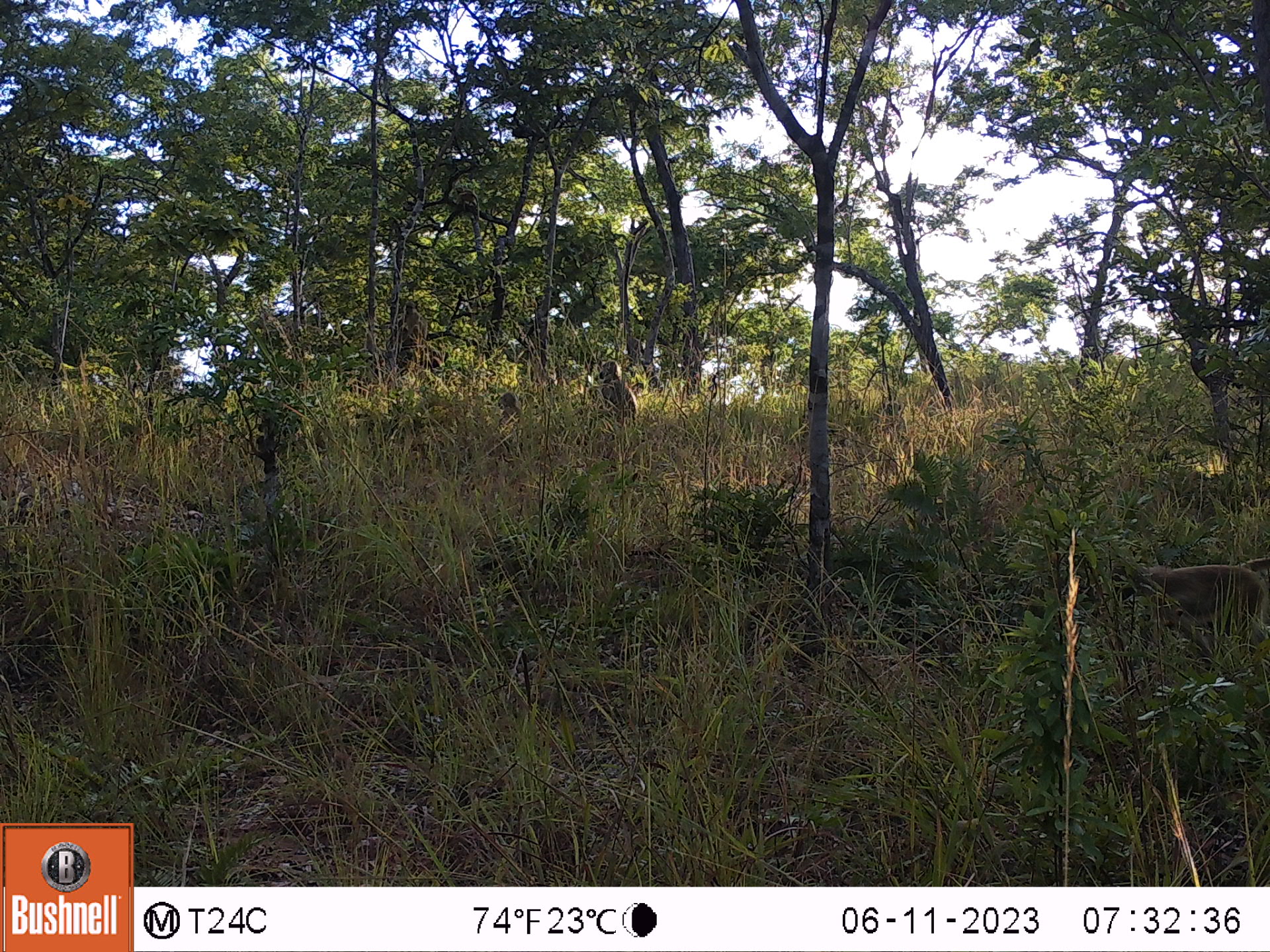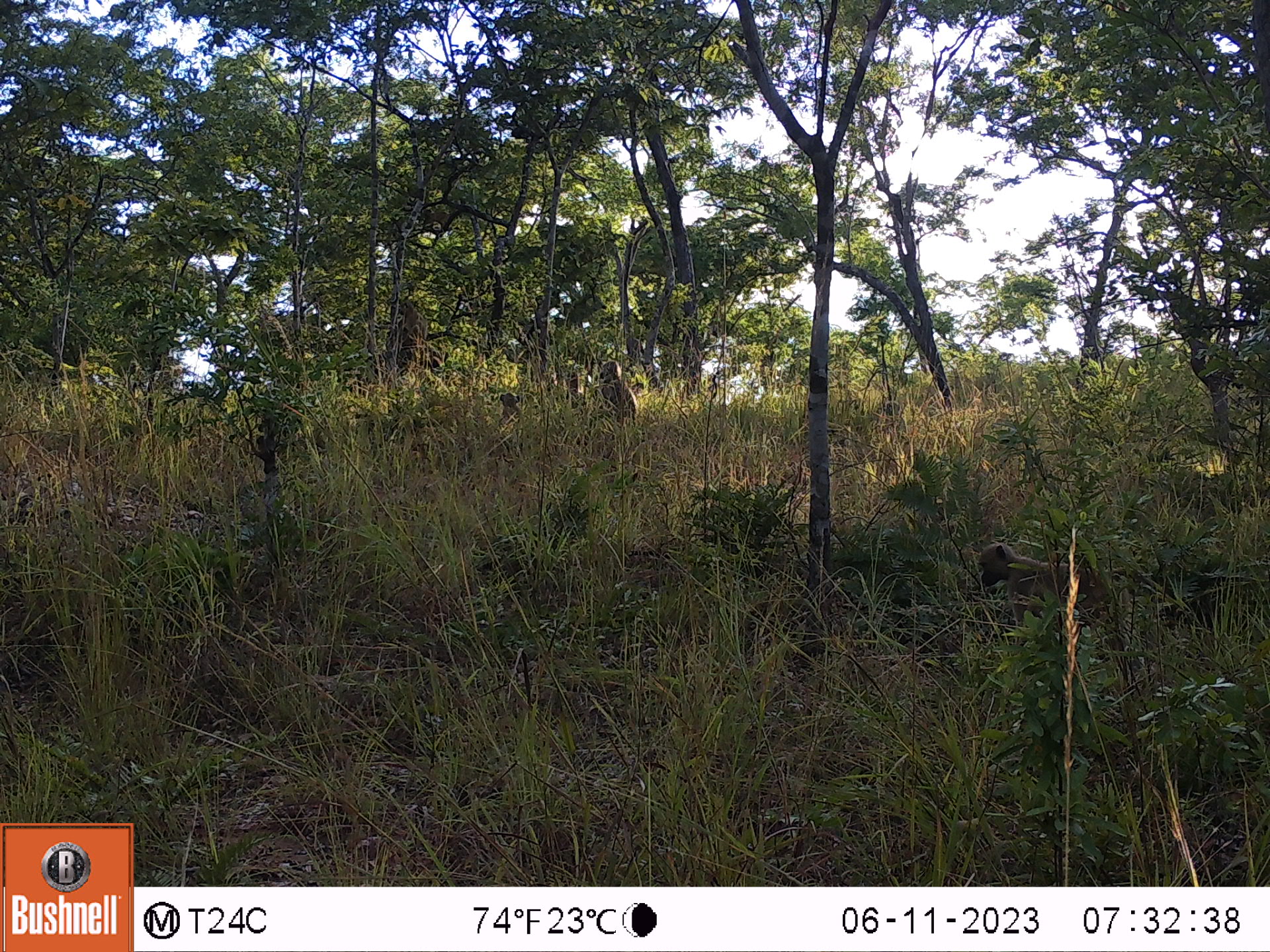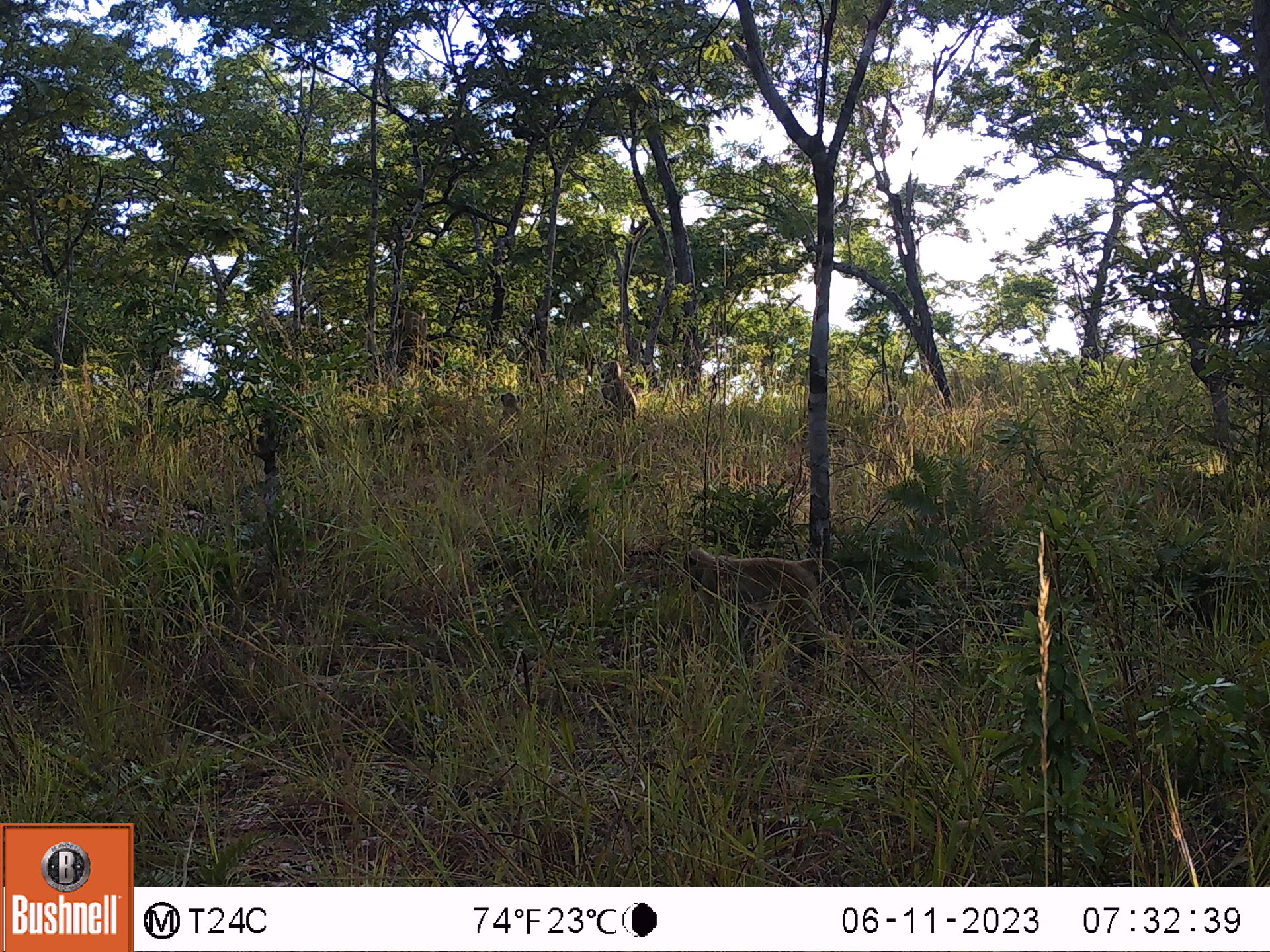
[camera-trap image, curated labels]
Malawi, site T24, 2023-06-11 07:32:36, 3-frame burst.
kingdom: Animalia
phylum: Chordata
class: Mammalia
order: Primates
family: Cercopithecidae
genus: Papio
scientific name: Papio cynocephalus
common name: yellow baboon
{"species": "yellow baboon (Papio cynocephalus)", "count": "3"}